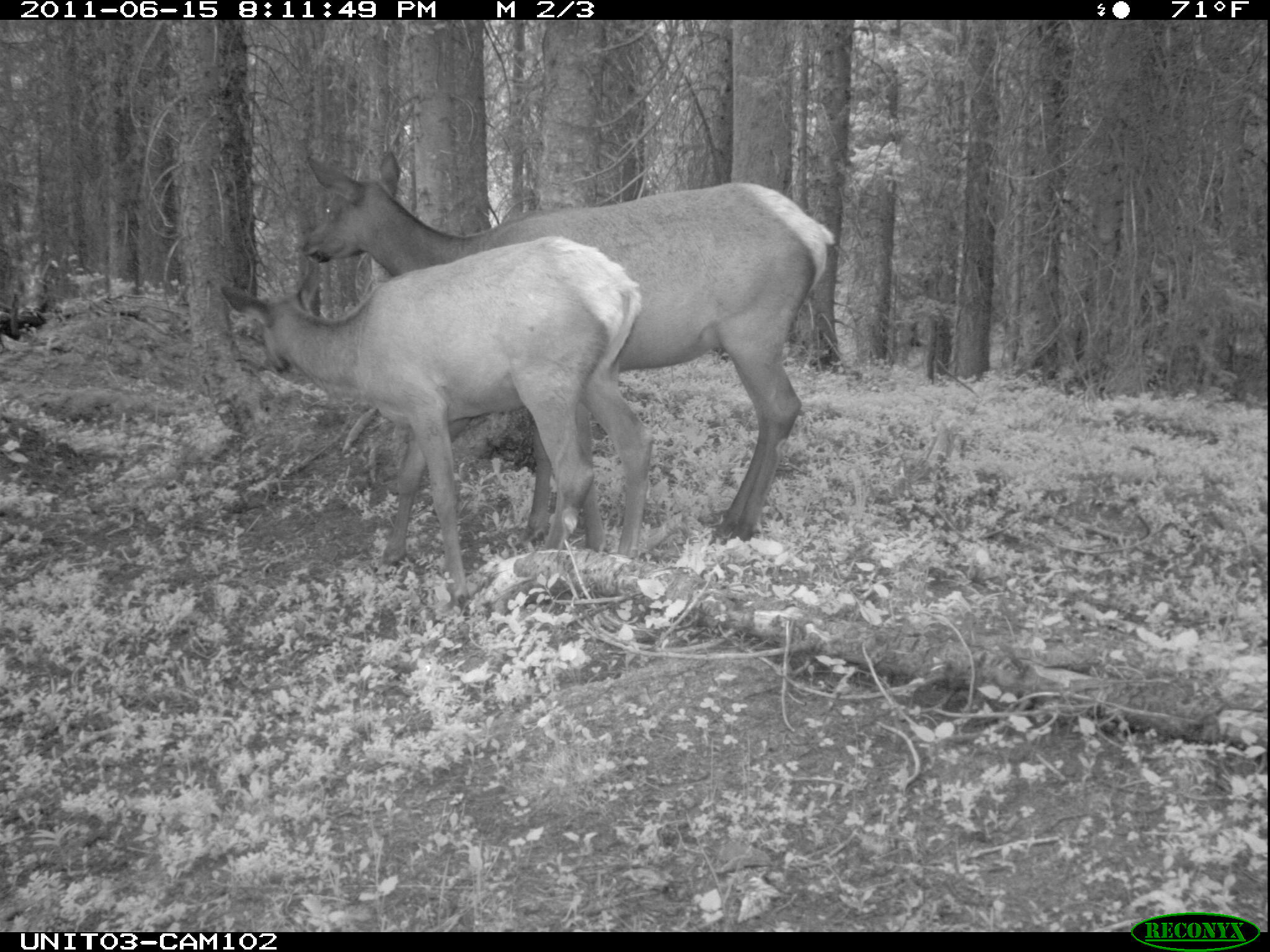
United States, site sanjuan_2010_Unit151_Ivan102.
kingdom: Animalia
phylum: Chordata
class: Mammalia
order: Artiodactyla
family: Cervidae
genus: Cervus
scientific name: Cervus elaphus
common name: red deer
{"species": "Cervus elaphus (red deer)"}